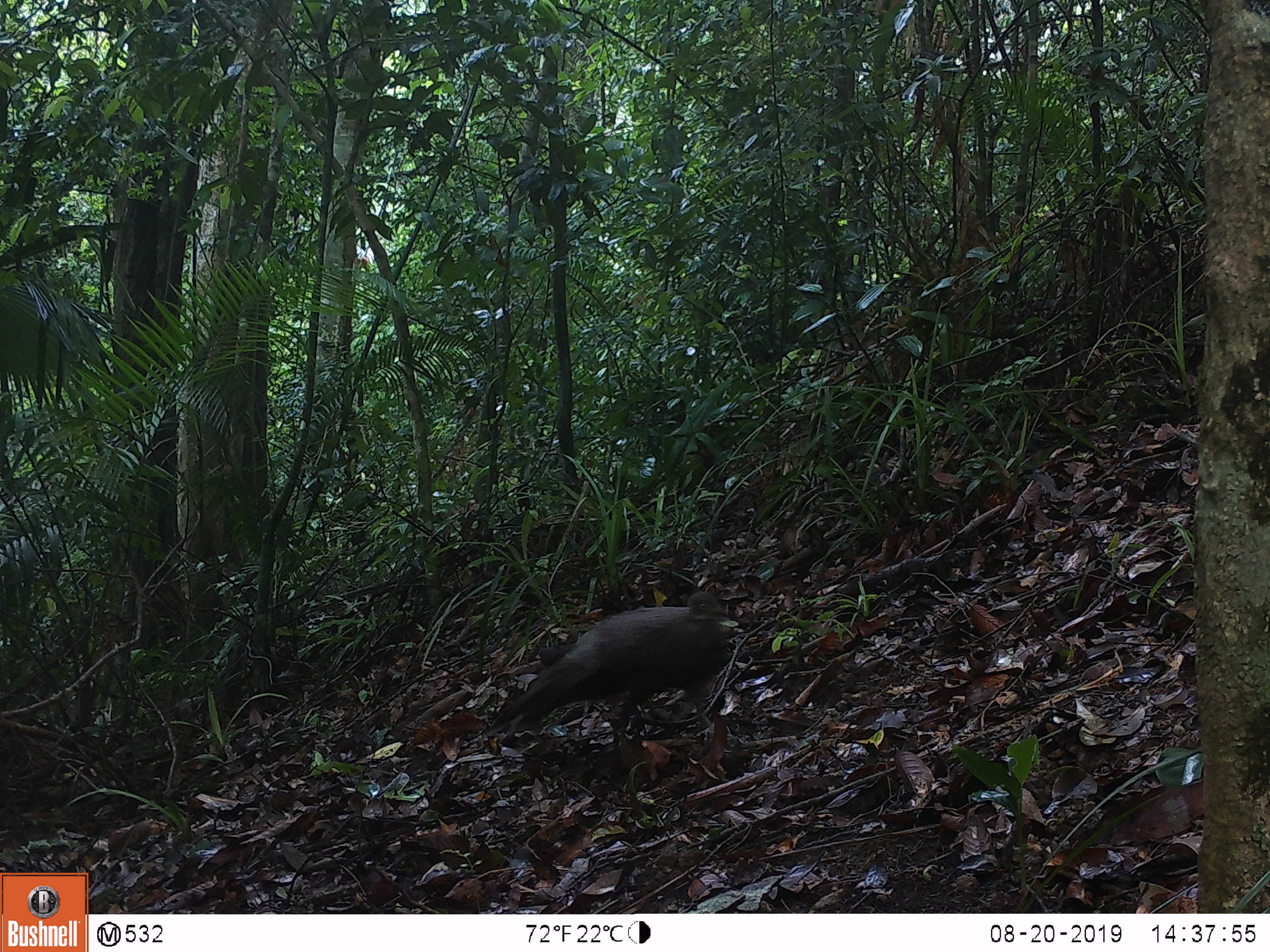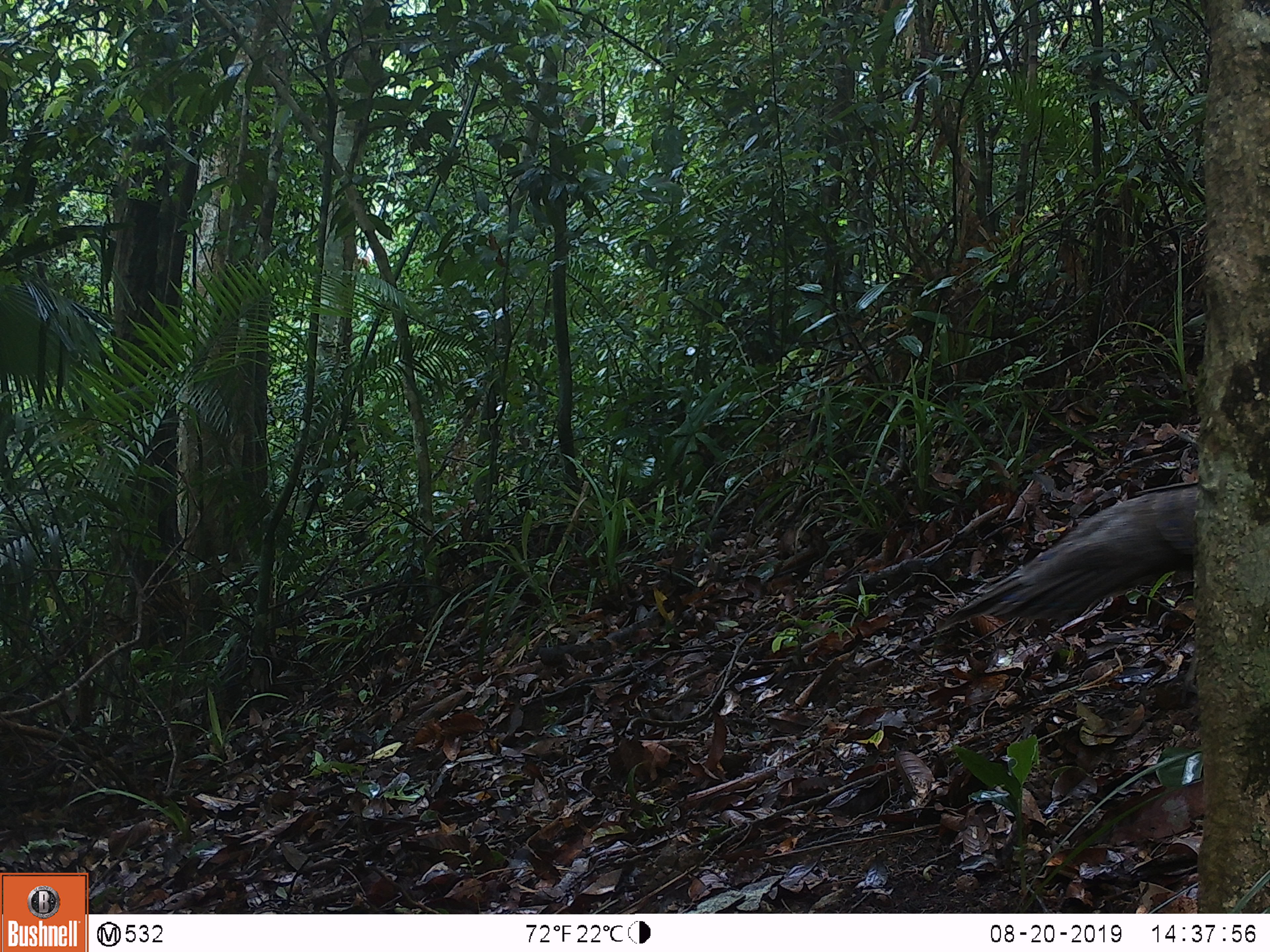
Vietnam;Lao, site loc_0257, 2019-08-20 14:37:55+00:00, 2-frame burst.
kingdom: Animalia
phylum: Chordata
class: Aves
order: Galliformes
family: Phasianidae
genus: Polyplectron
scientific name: Polyplectron bicalcaratum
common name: gray peacock-pheasant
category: grey peacock pheasant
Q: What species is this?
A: Grey peacock pheasant (gray peacock-pheasant) (Polyplectron bicalcaratum).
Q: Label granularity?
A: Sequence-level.